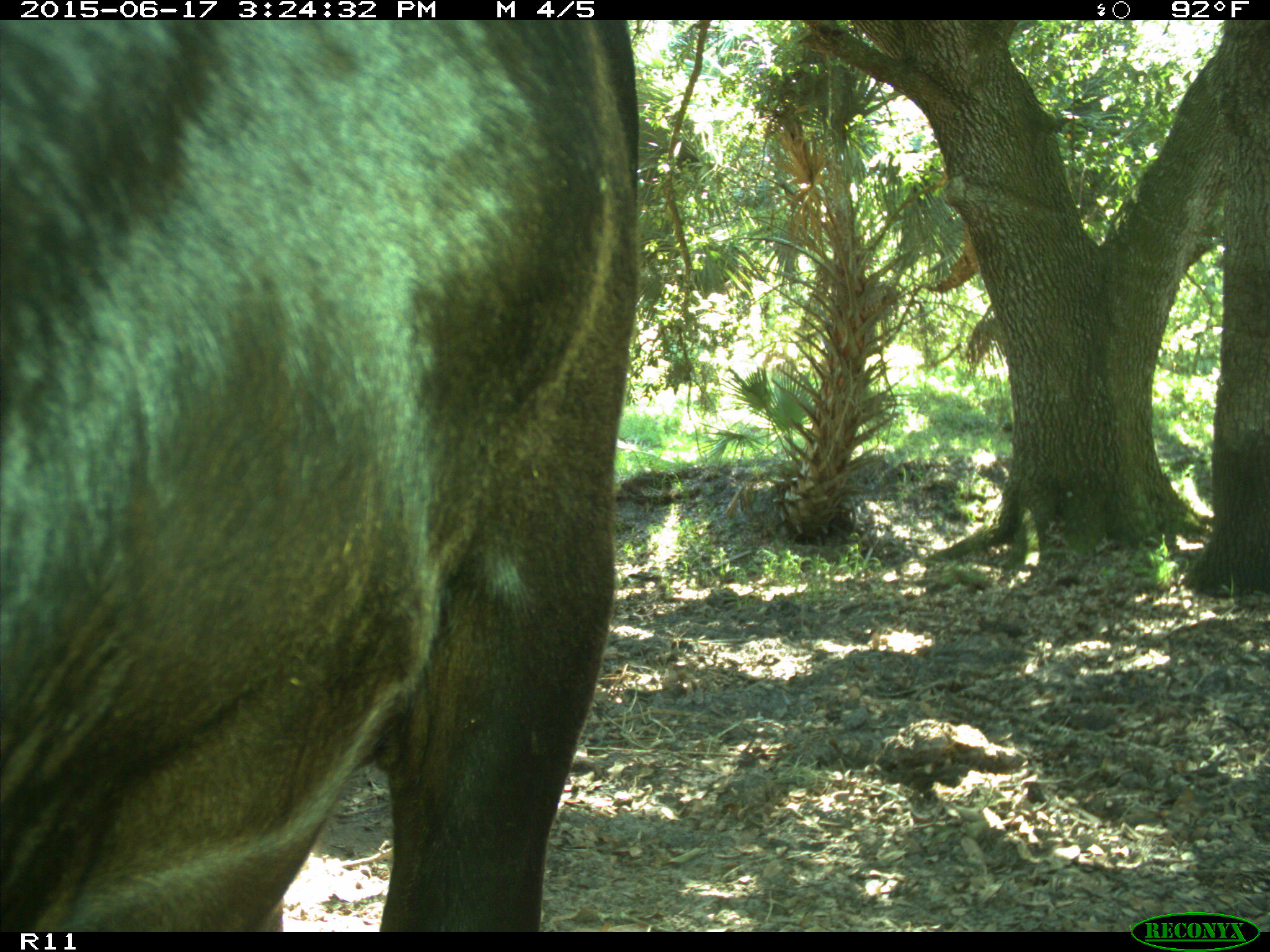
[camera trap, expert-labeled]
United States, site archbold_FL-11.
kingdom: Animalia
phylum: Chordata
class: Mammalia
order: Artiodactyla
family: Bovidae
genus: Bos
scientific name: Bos taurus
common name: domestic cow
Bos taurus (domestic cow).